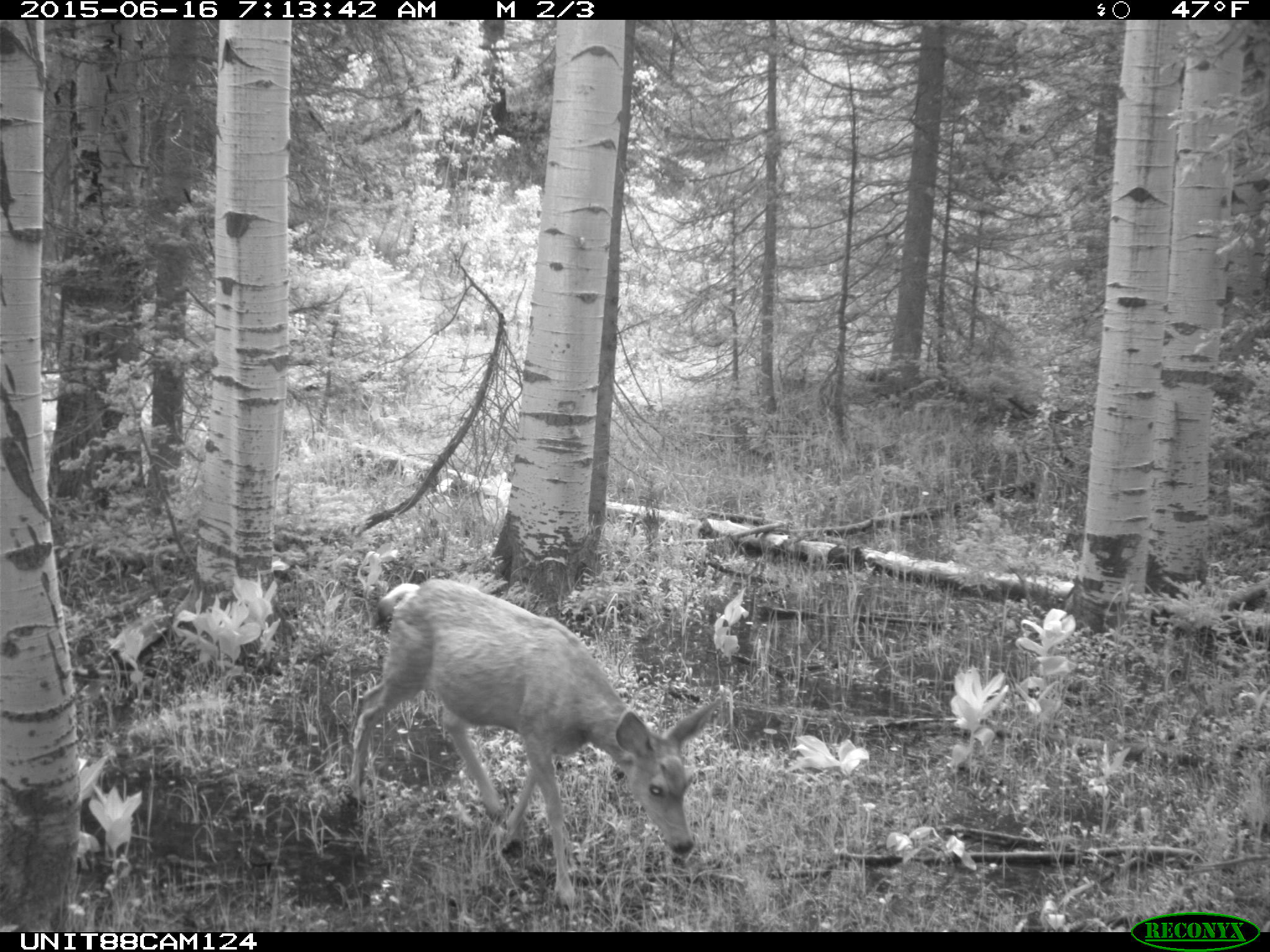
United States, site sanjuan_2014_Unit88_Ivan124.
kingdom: Animalia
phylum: Chordata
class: Mammalia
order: Artiodactyla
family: Cervidae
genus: Odocoileus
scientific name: Odocoileus hemionus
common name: mule deer